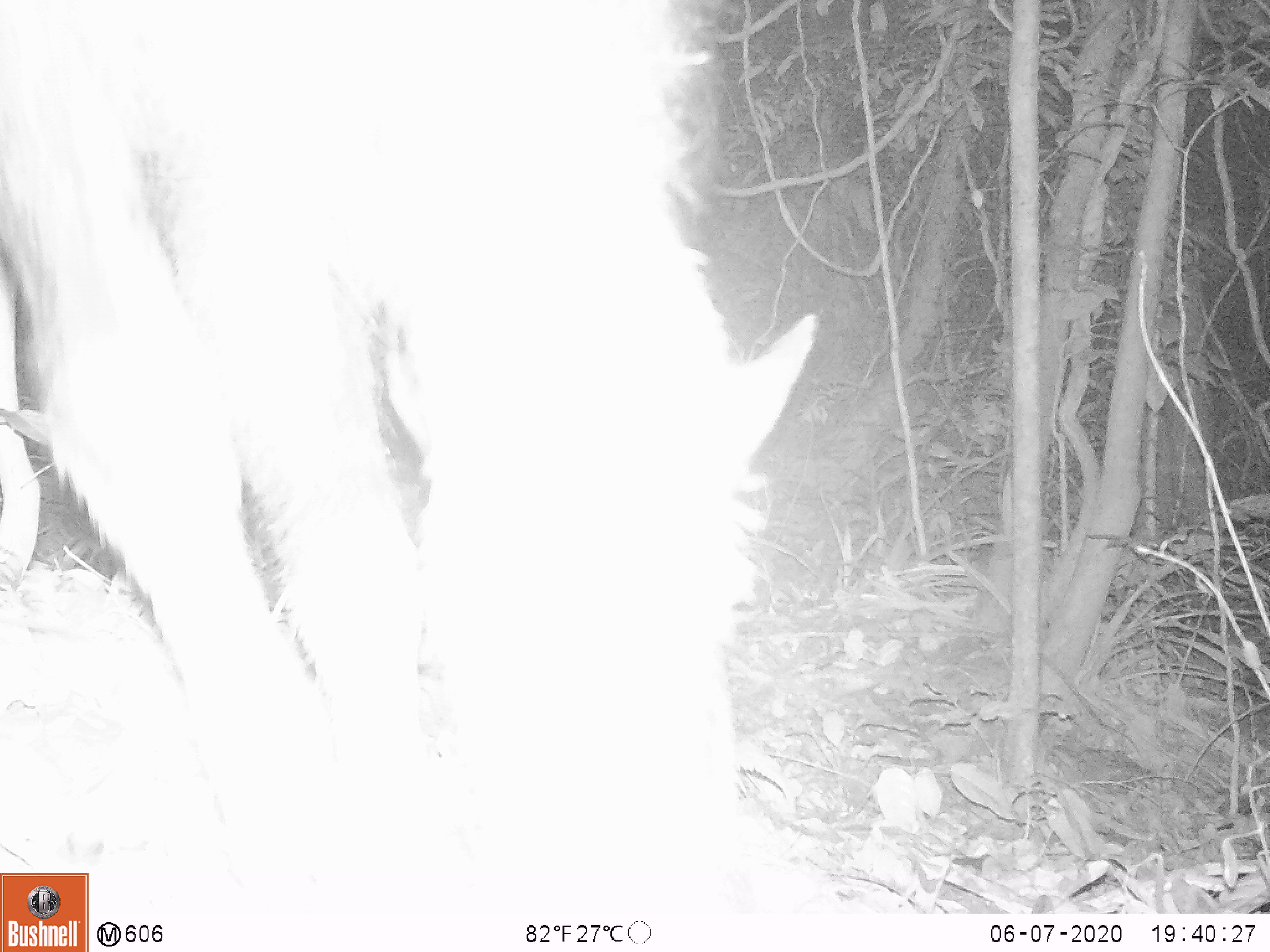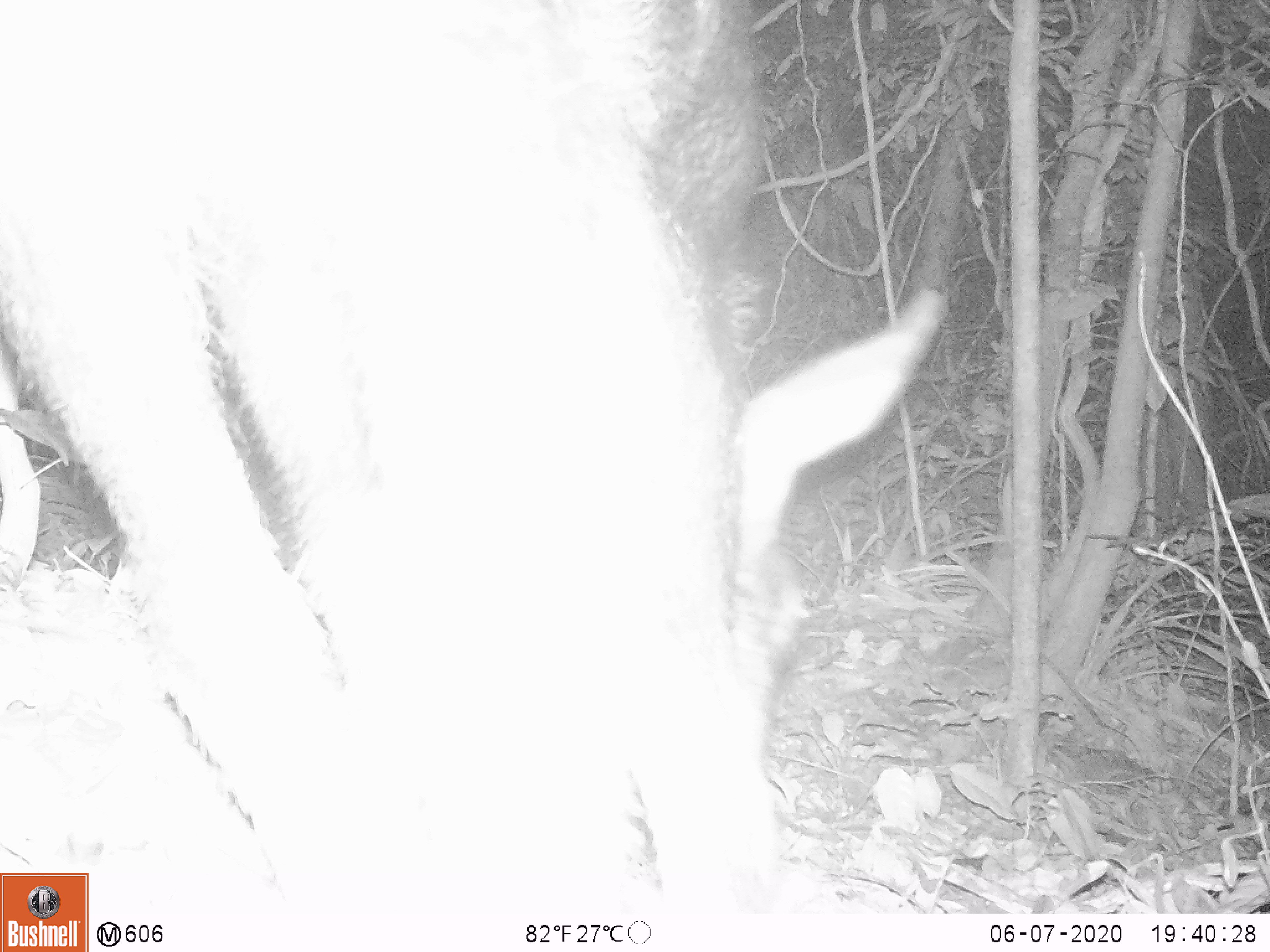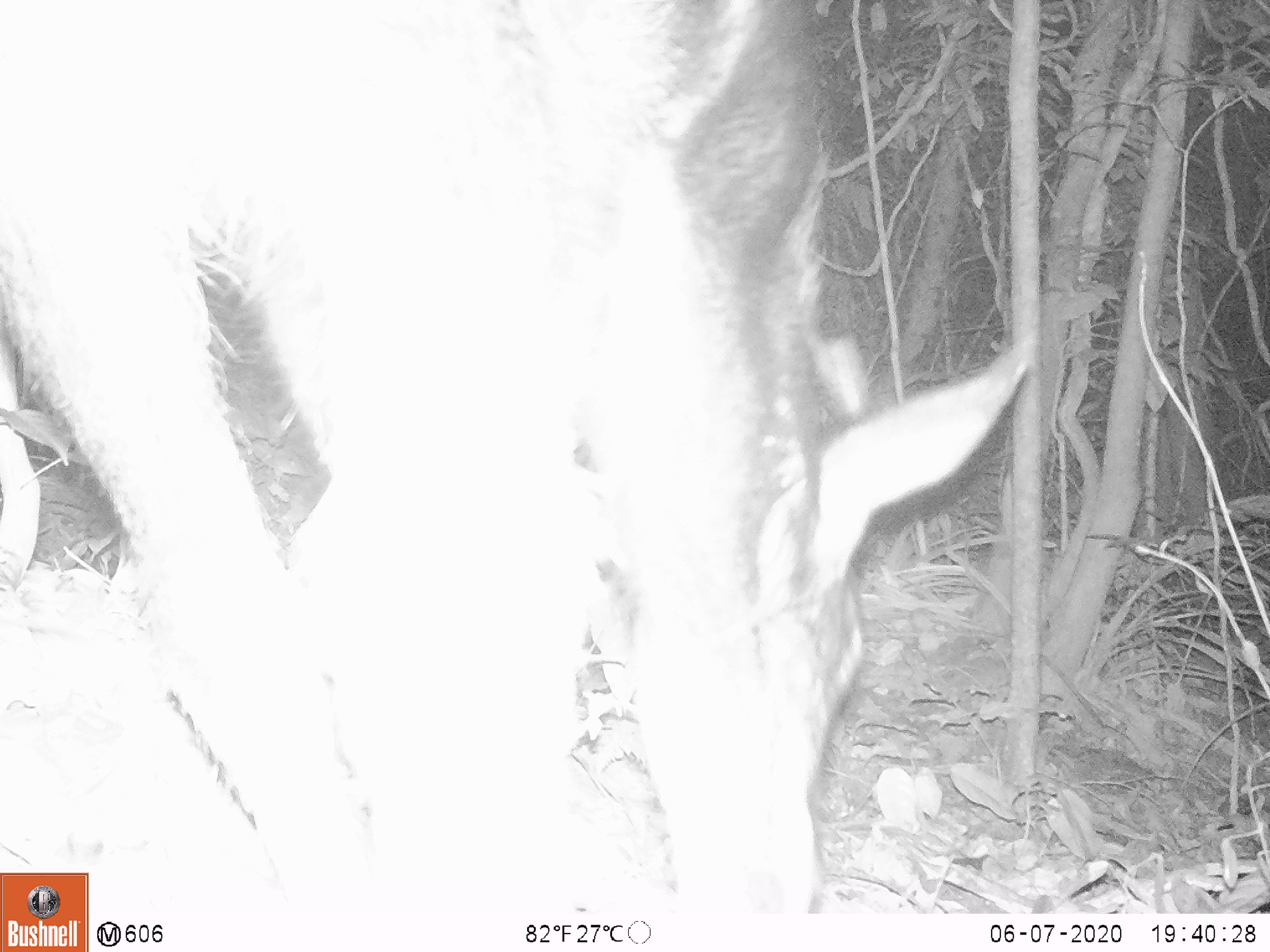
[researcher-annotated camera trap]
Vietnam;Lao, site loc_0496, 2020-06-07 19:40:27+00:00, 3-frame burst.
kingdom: Animalia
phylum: Chordata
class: Mammalia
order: Artiodactyla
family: Bovidae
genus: Capricornis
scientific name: Capricornis sumatraensis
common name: chinese serow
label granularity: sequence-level